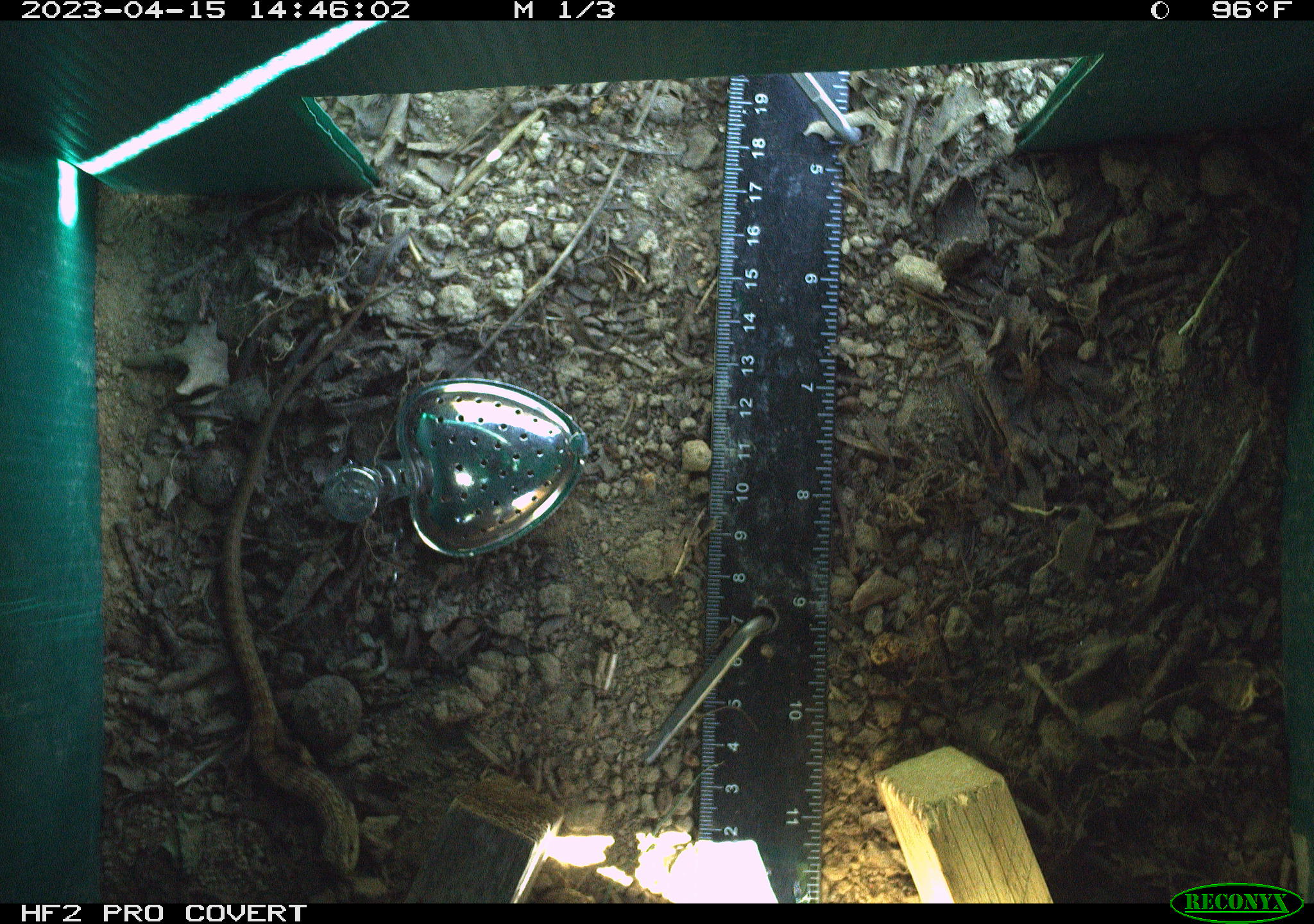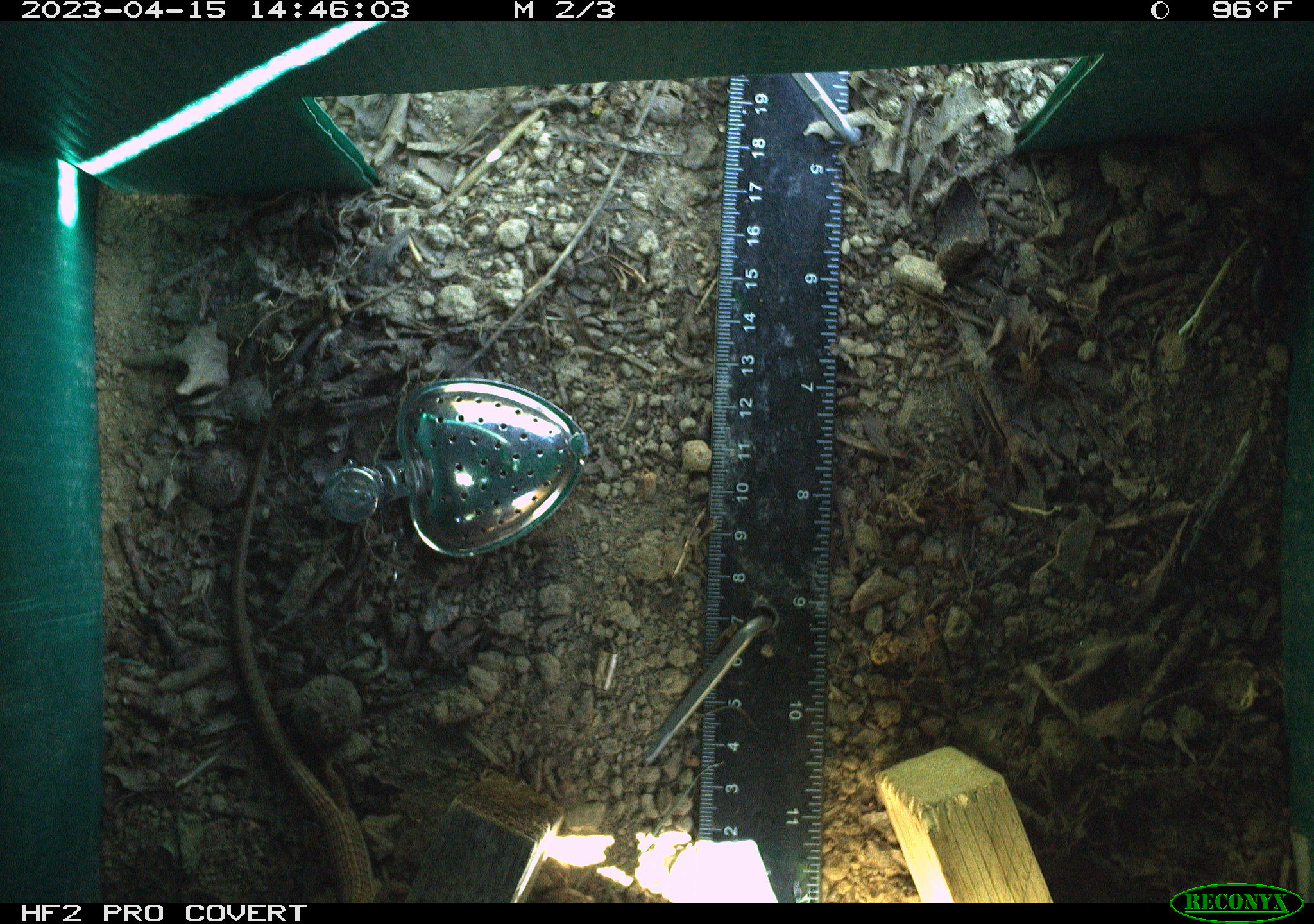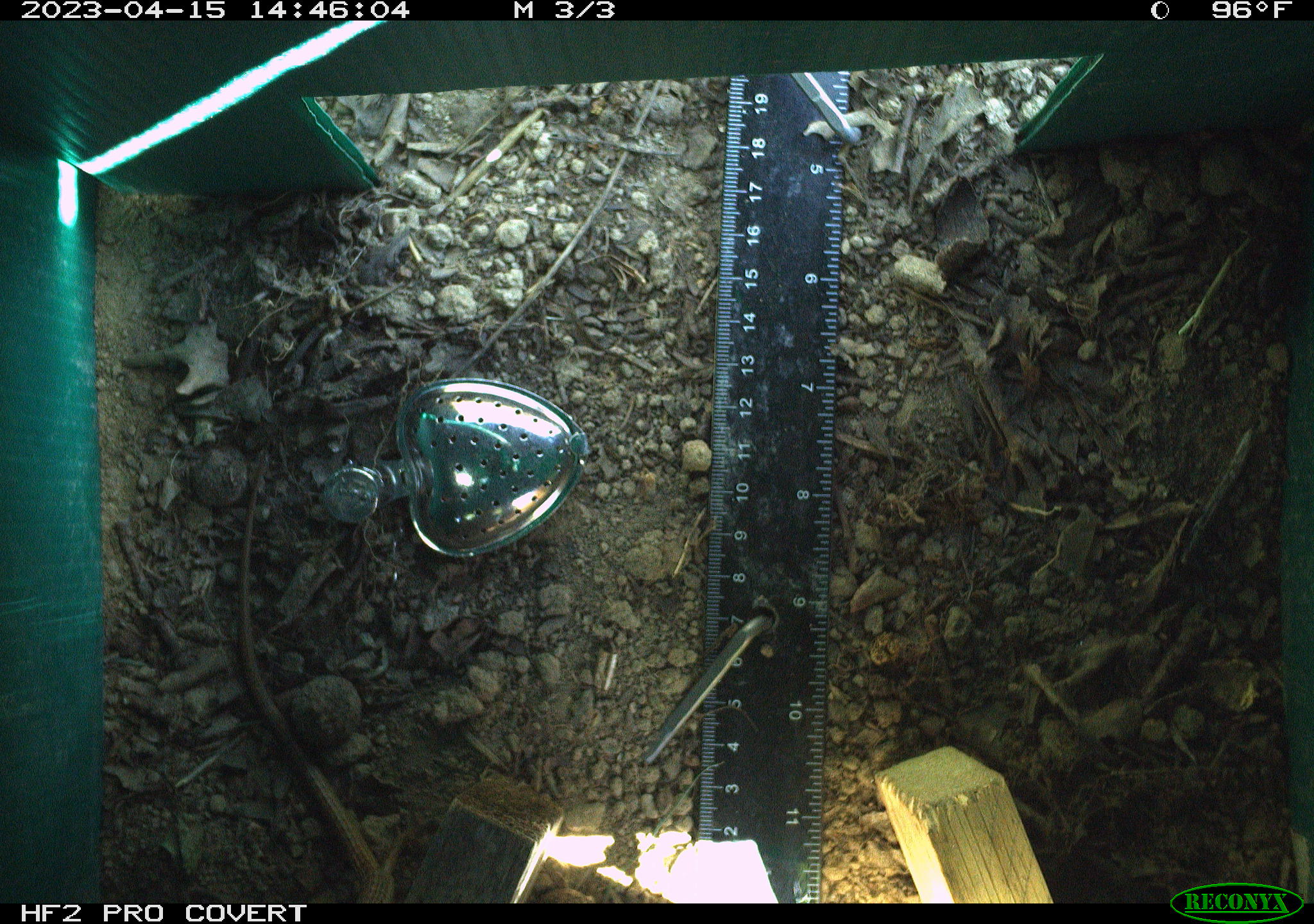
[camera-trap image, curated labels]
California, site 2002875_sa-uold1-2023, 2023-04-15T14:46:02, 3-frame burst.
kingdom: Animalia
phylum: Chordata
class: Reptilia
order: Squamata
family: Anguidae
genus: Elgaria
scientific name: Elgaria multicarinata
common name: southern alligator lizard